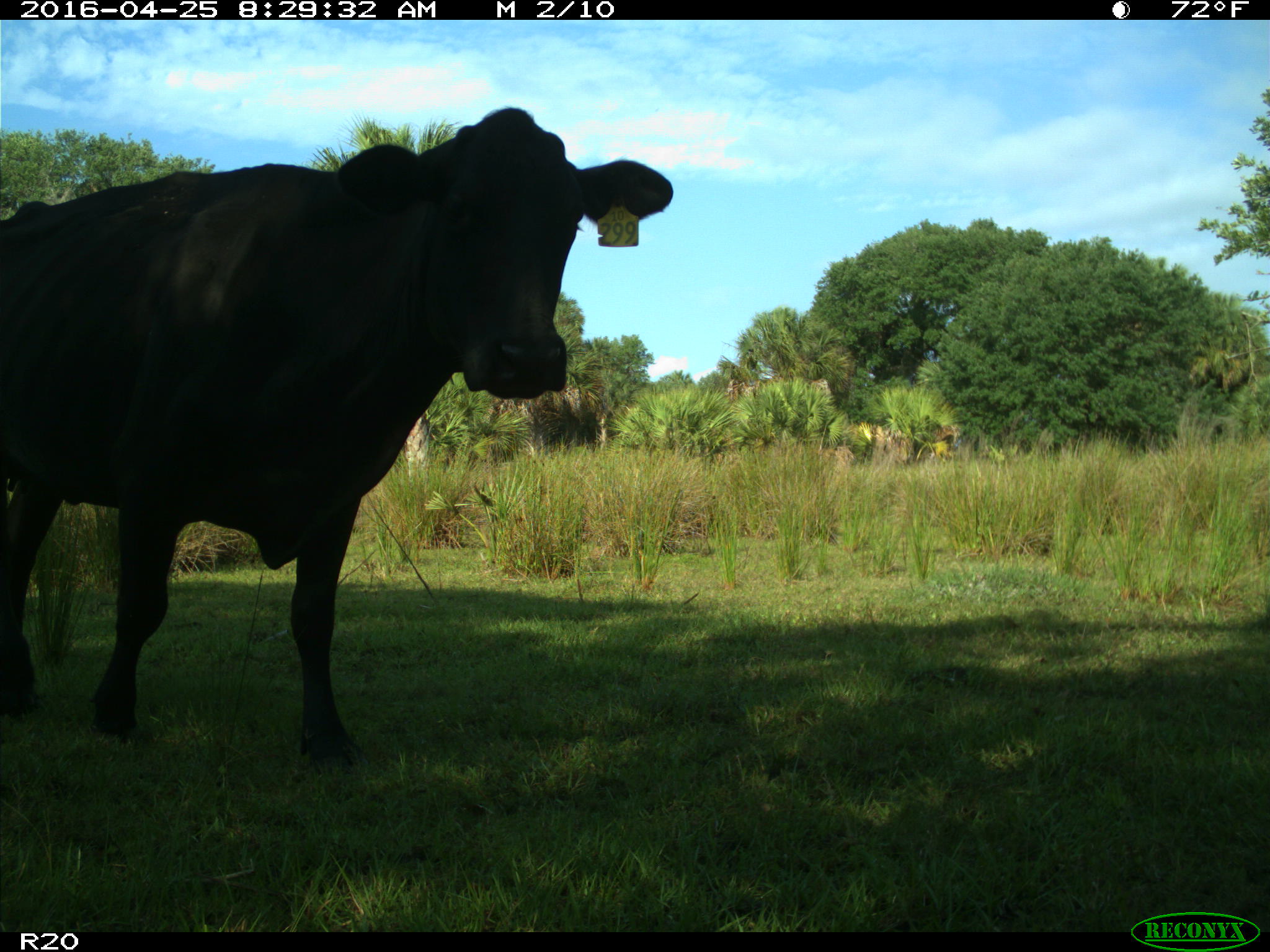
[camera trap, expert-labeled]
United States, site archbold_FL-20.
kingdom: Animalia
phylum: Chordata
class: Mammalia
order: Artiodactyla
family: Bovidae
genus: Bos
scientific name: Bos taurus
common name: domestic cow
Bos taurus (domestic cow).